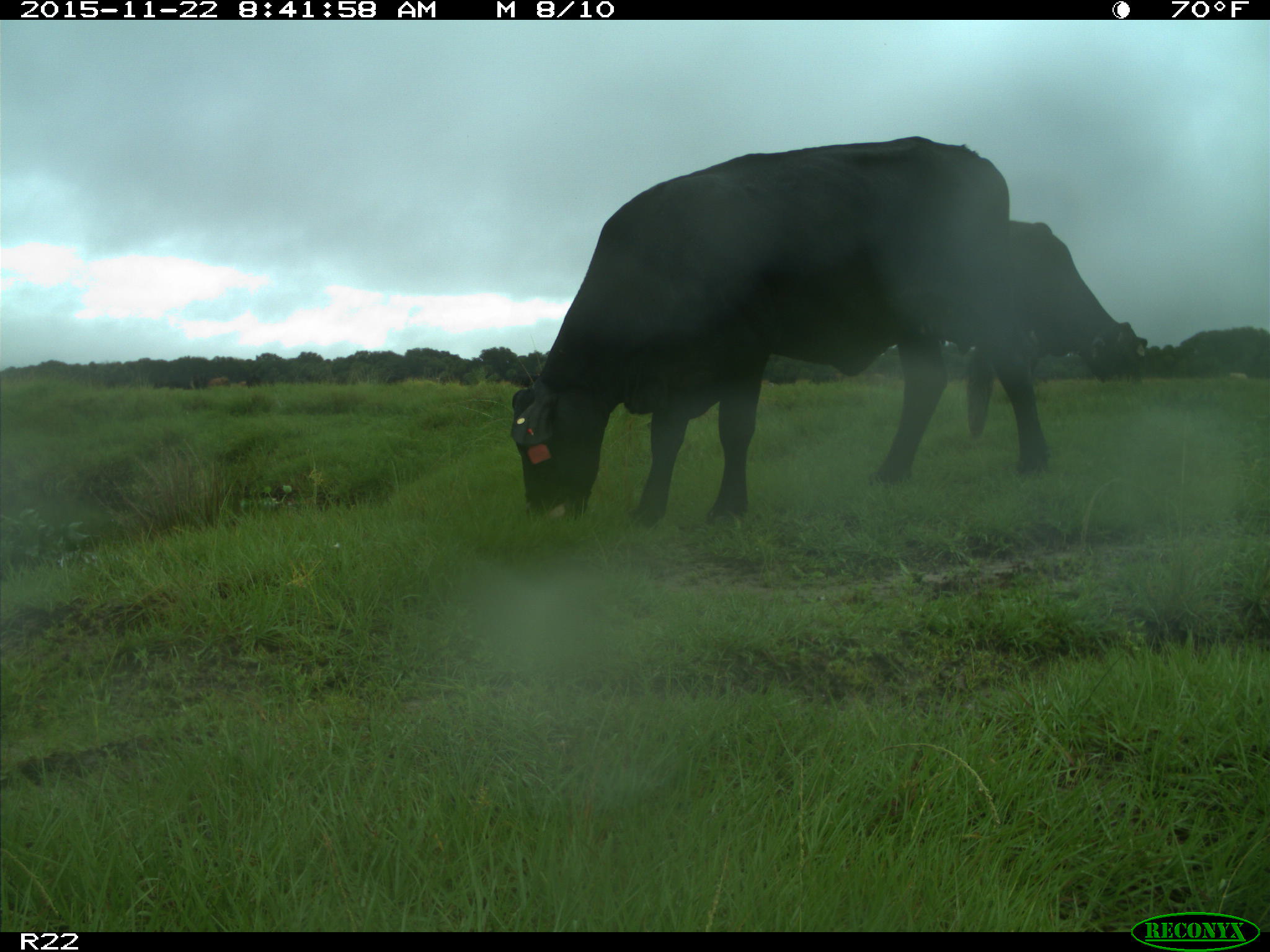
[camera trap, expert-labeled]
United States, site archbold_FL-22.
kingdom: Animalia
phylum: Chordata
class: Mammalia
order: Artiodactyla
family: Bovidae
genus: Bos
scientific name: Bos taurus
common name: domestic cow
Bos taurus (domestic cow).